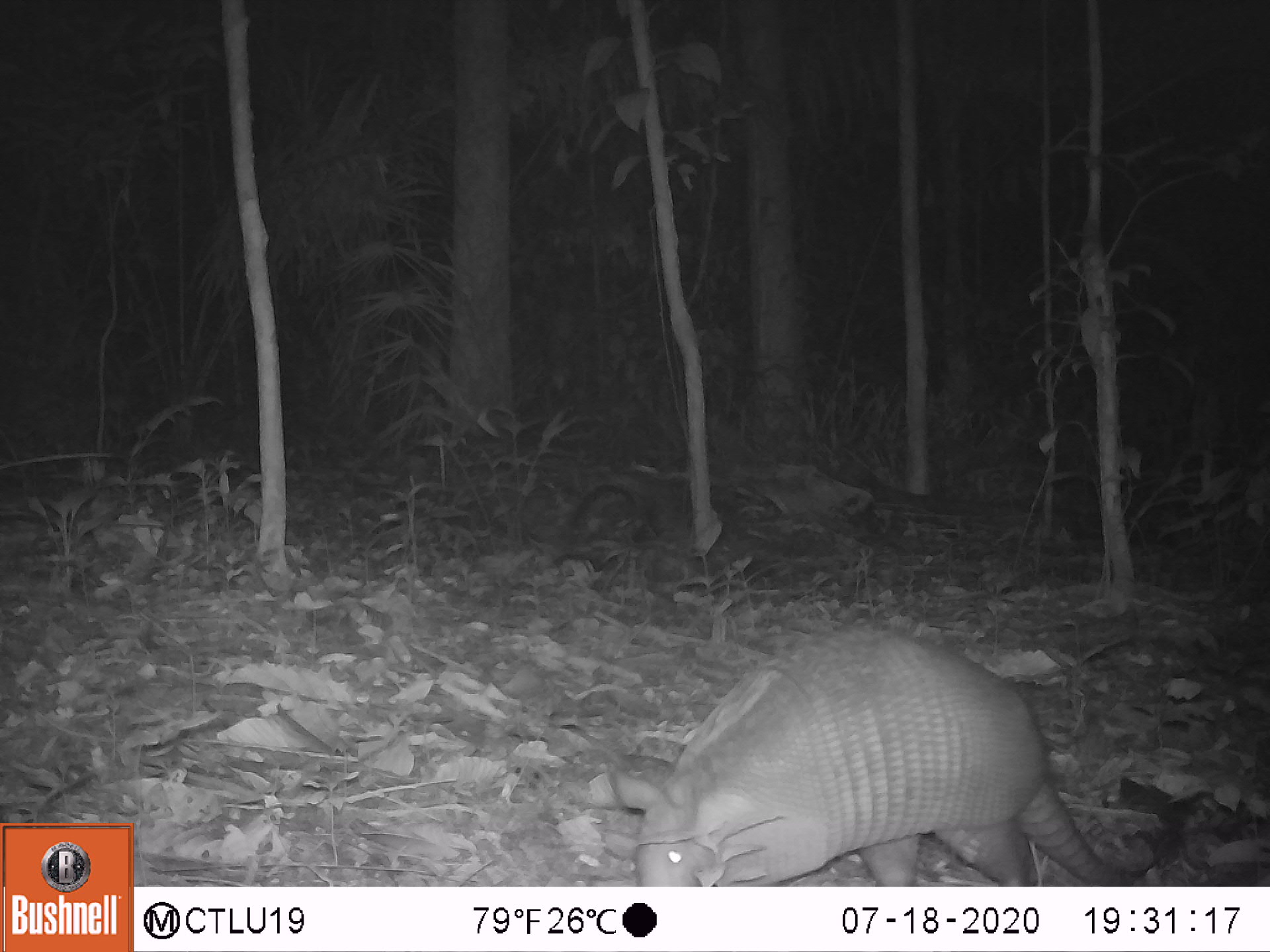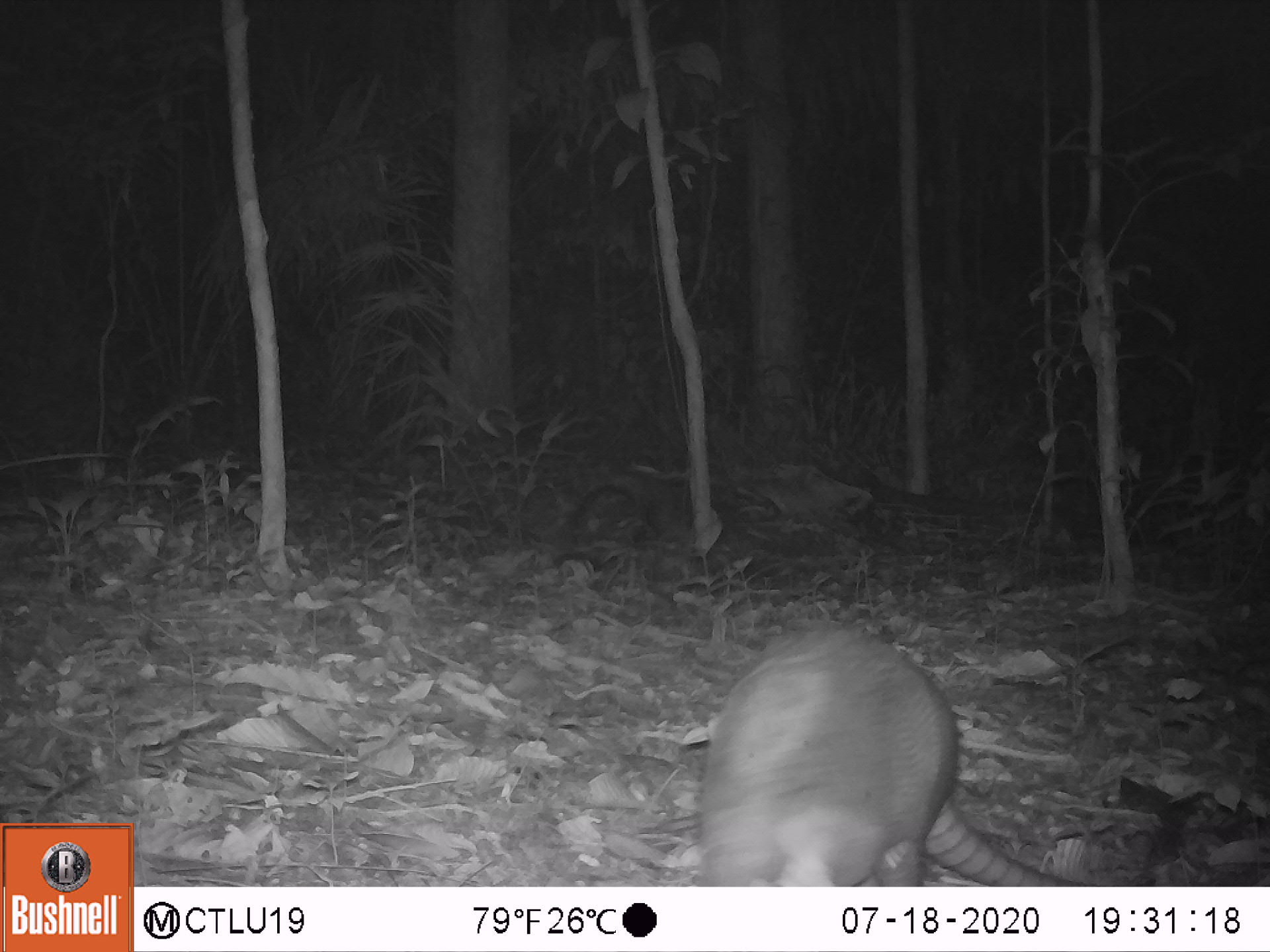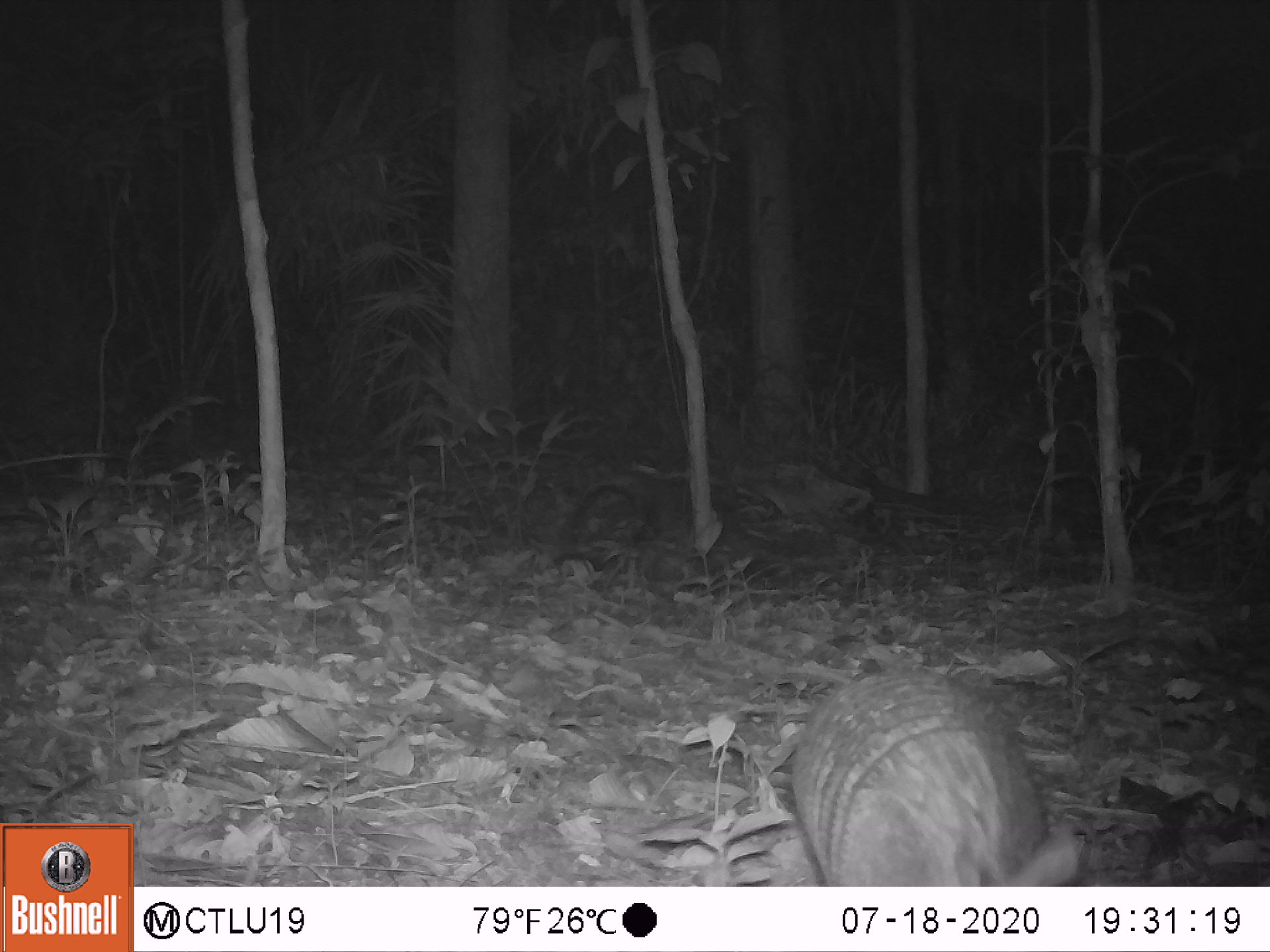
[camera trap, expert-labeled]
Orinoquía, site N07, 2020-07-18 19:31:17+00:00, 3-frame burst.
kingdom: Animalia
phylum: Chordata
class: Mammalia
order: Cingulata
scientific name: Cingulata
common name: armadillo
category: unknown armadillo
Unknown armadillo (armadillo) (Cingulata).